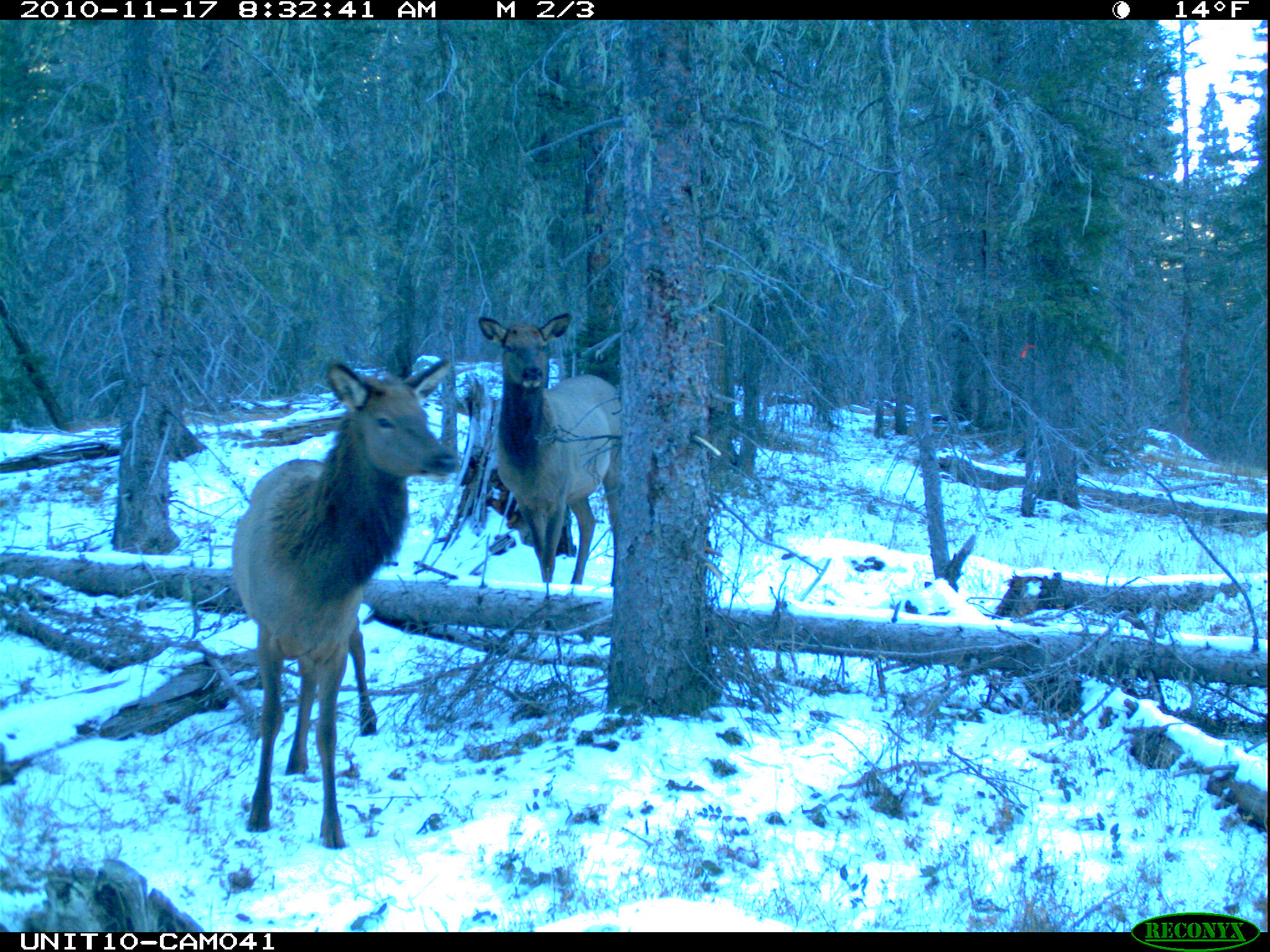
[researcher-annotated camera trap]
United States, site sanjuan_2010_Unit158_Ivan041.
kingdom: Animalia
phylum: Chordata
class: Mammalia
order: Artiodactyla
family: Cervidae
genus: Cervus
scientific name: Cervus elaphus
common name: red deer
Cervus elaphus (red deer).